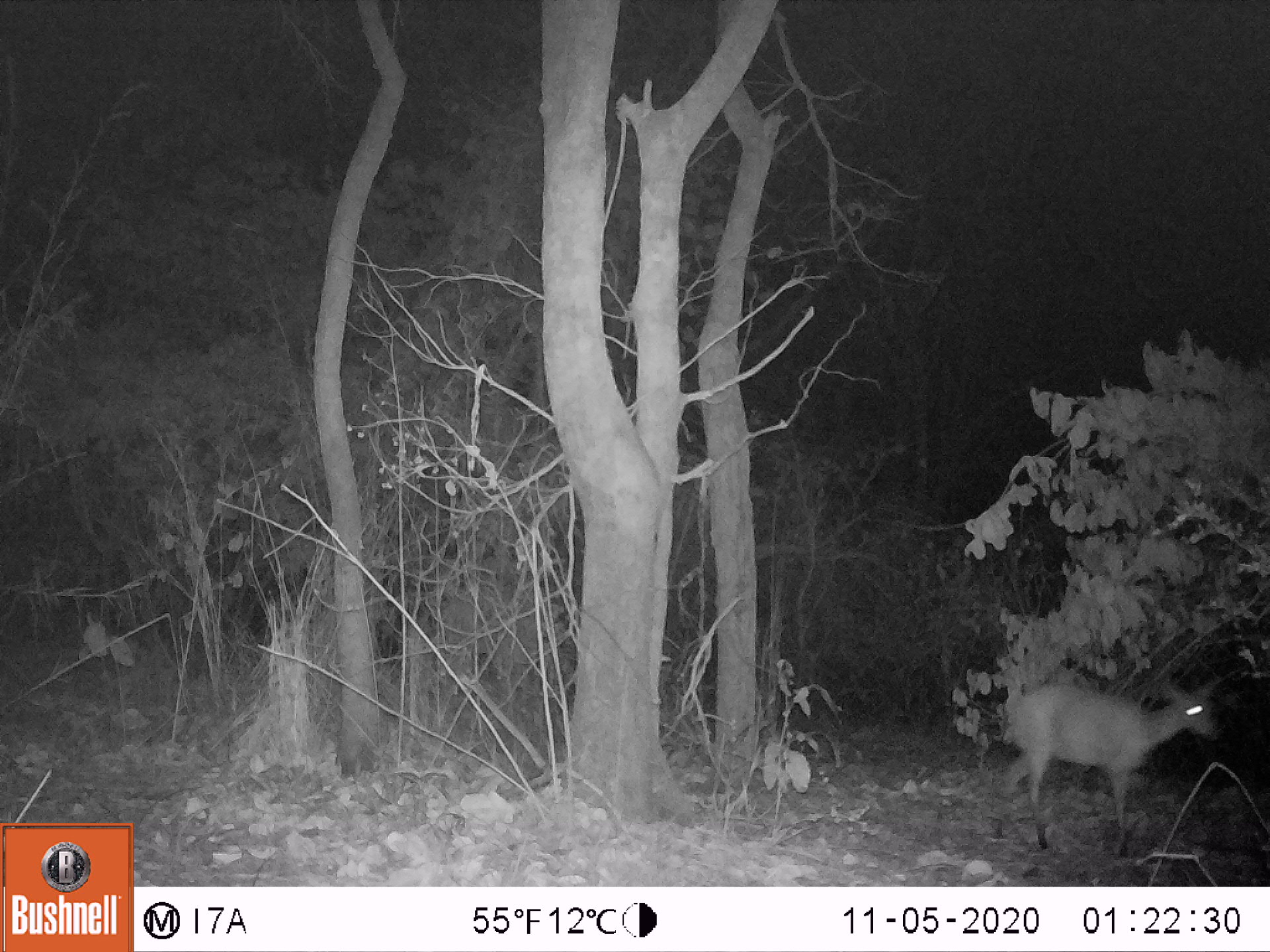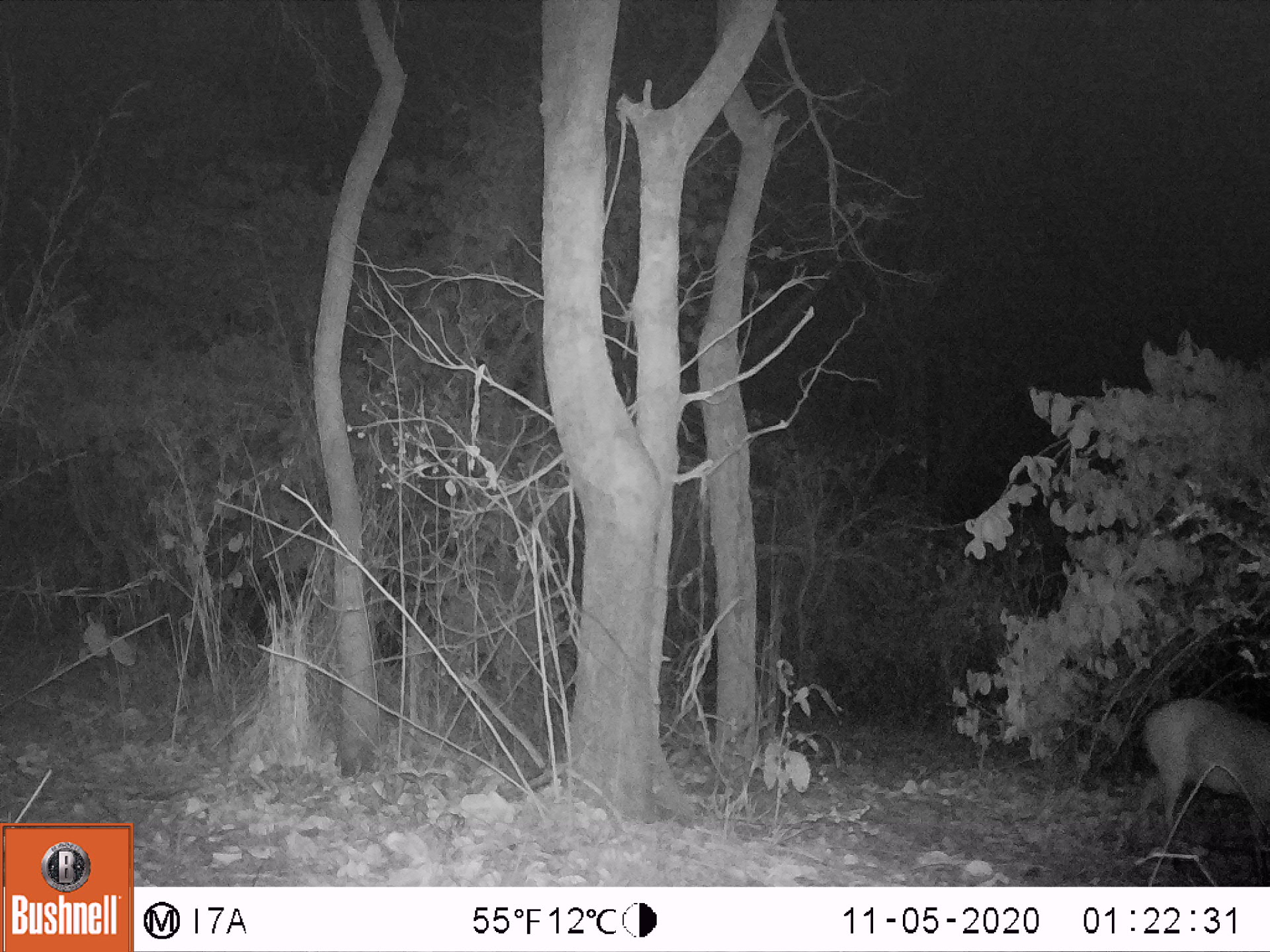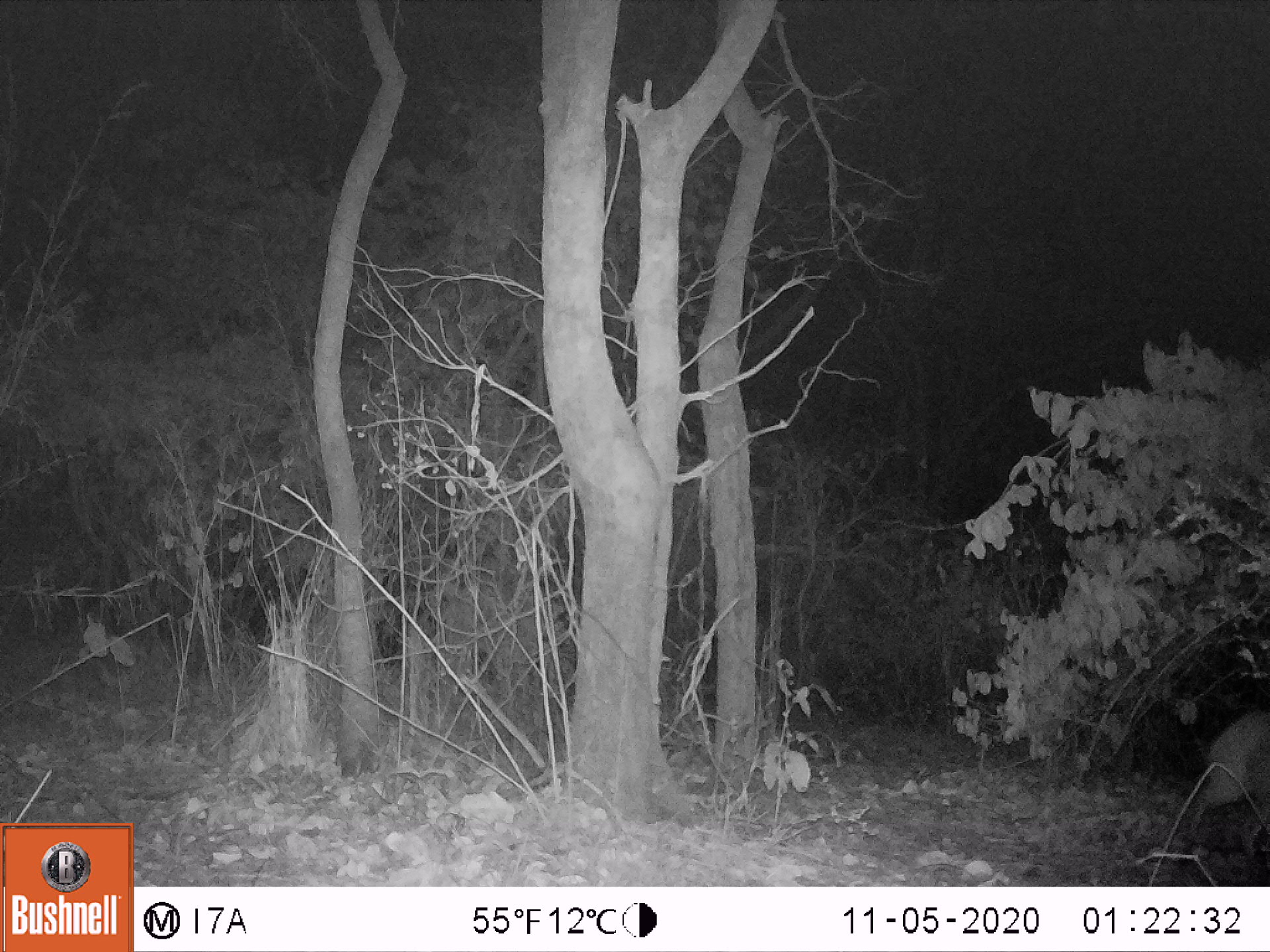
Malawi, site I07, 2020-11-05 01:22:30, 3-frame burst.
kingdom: Animalia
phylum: Chordata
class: Mammalia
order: Artiodactyla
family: Bovidae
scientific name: Antilopinae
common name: small antelope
Small antelope (Antilopinae), count 1.